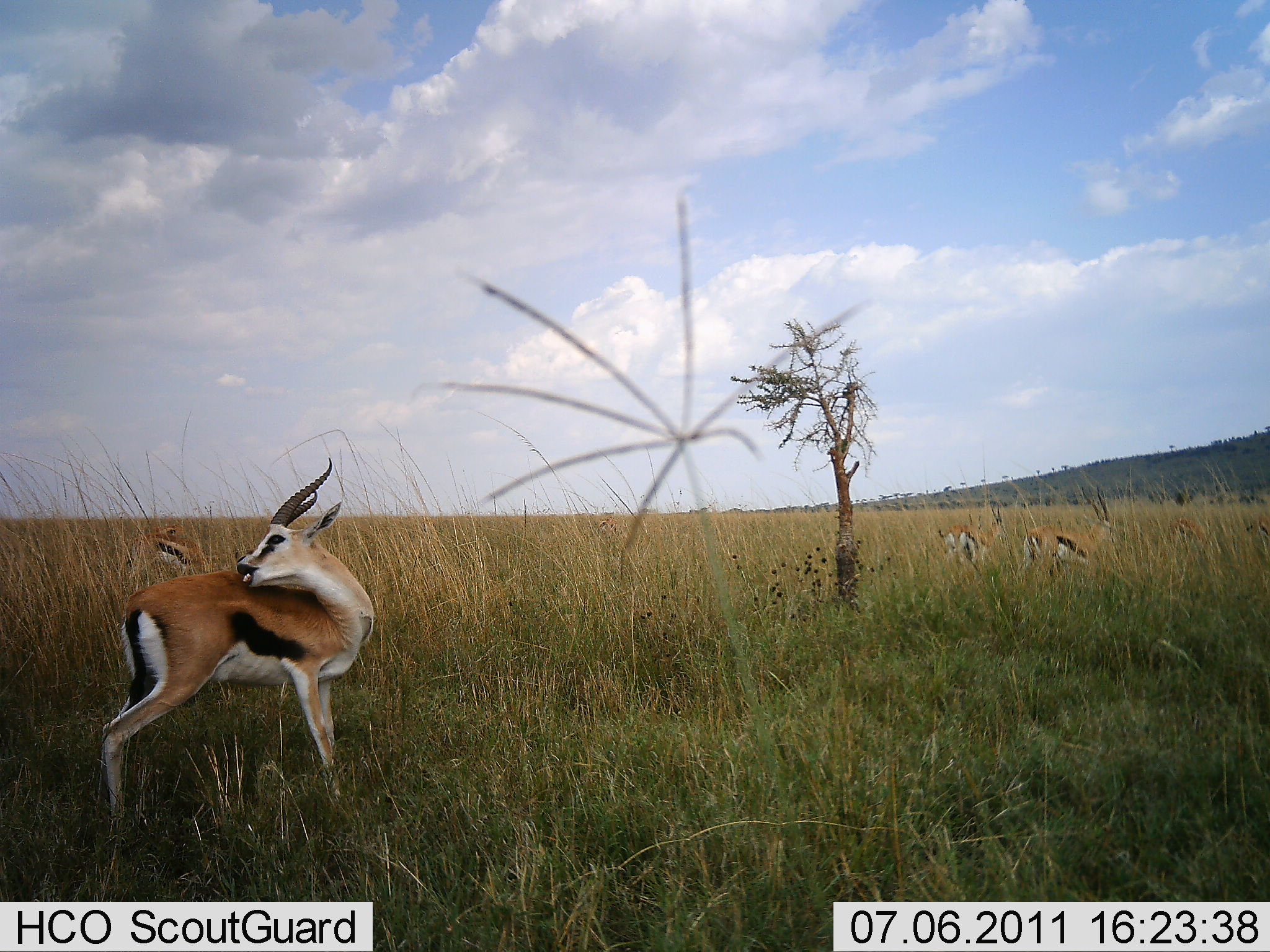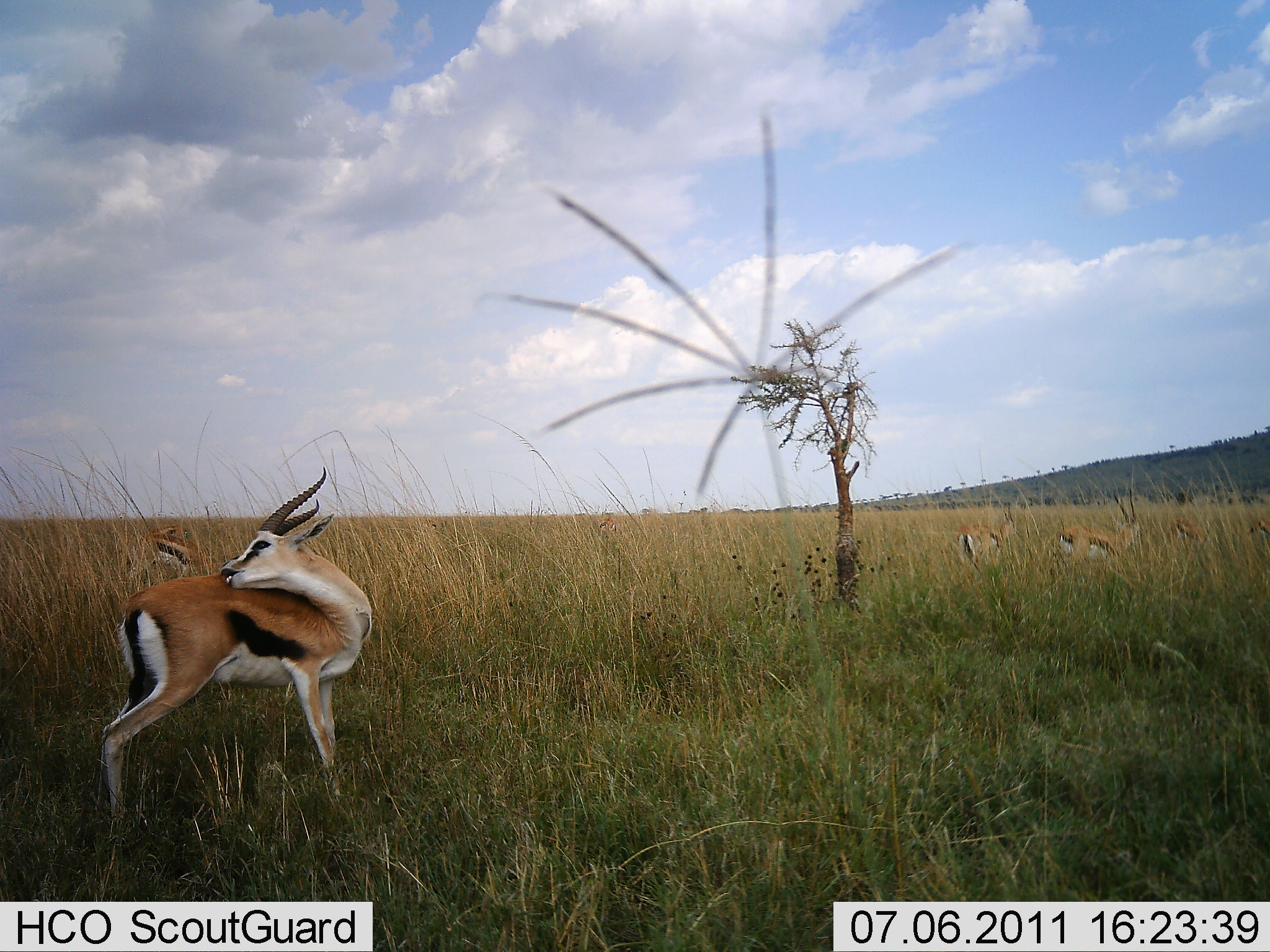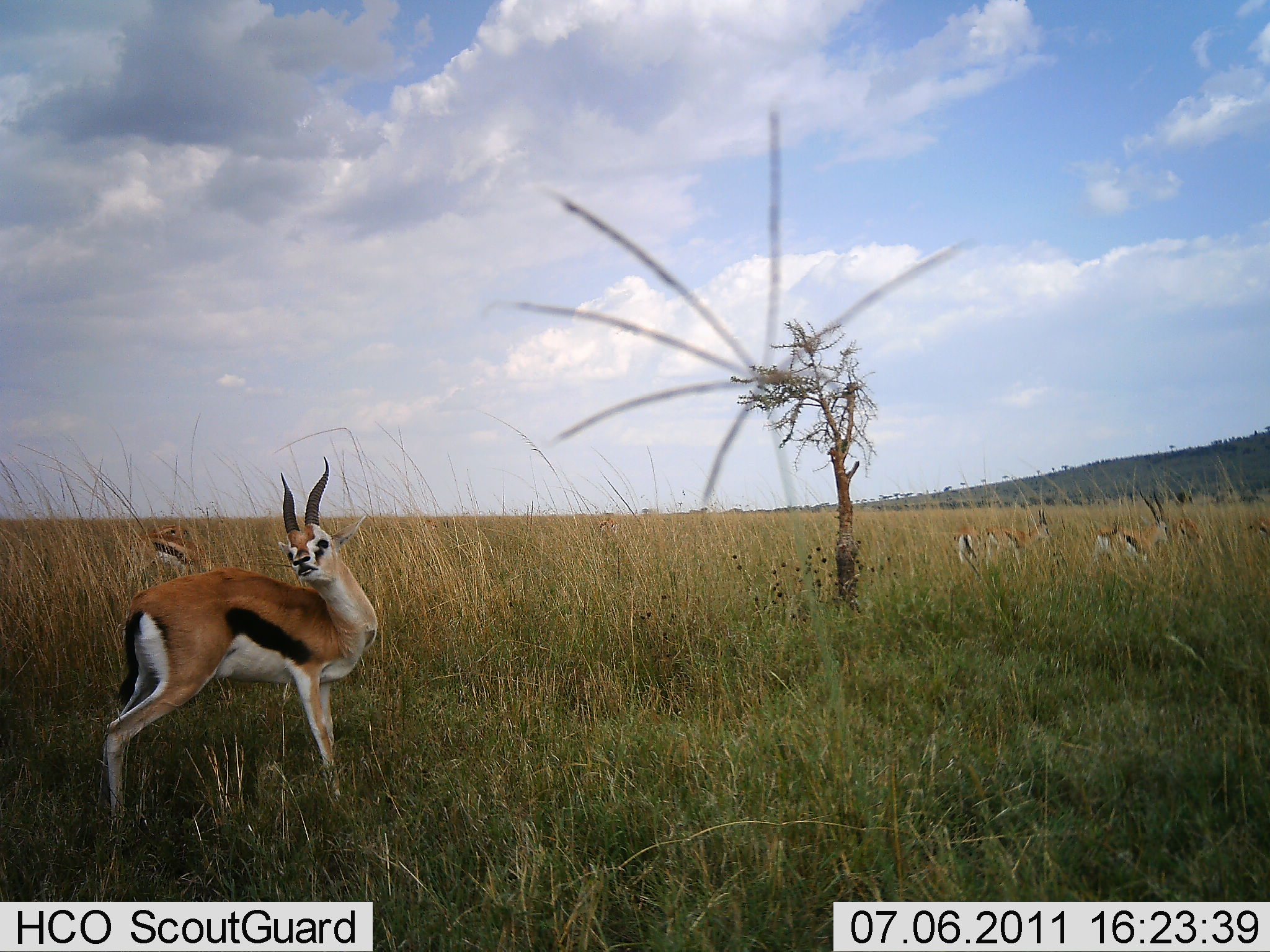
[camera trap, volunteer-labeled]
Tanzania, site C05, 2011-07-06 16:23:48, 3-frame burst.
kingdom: Animalia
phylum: Chordata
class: Mammalia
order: Artiodactyla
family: Bovidae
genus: Eudorcas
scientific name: Eudorcas thomsonii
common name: thomson's gazelle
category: gazellethomsons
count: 5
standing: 70%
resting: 0%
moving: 60%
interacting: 0%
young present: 0%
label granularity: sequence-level